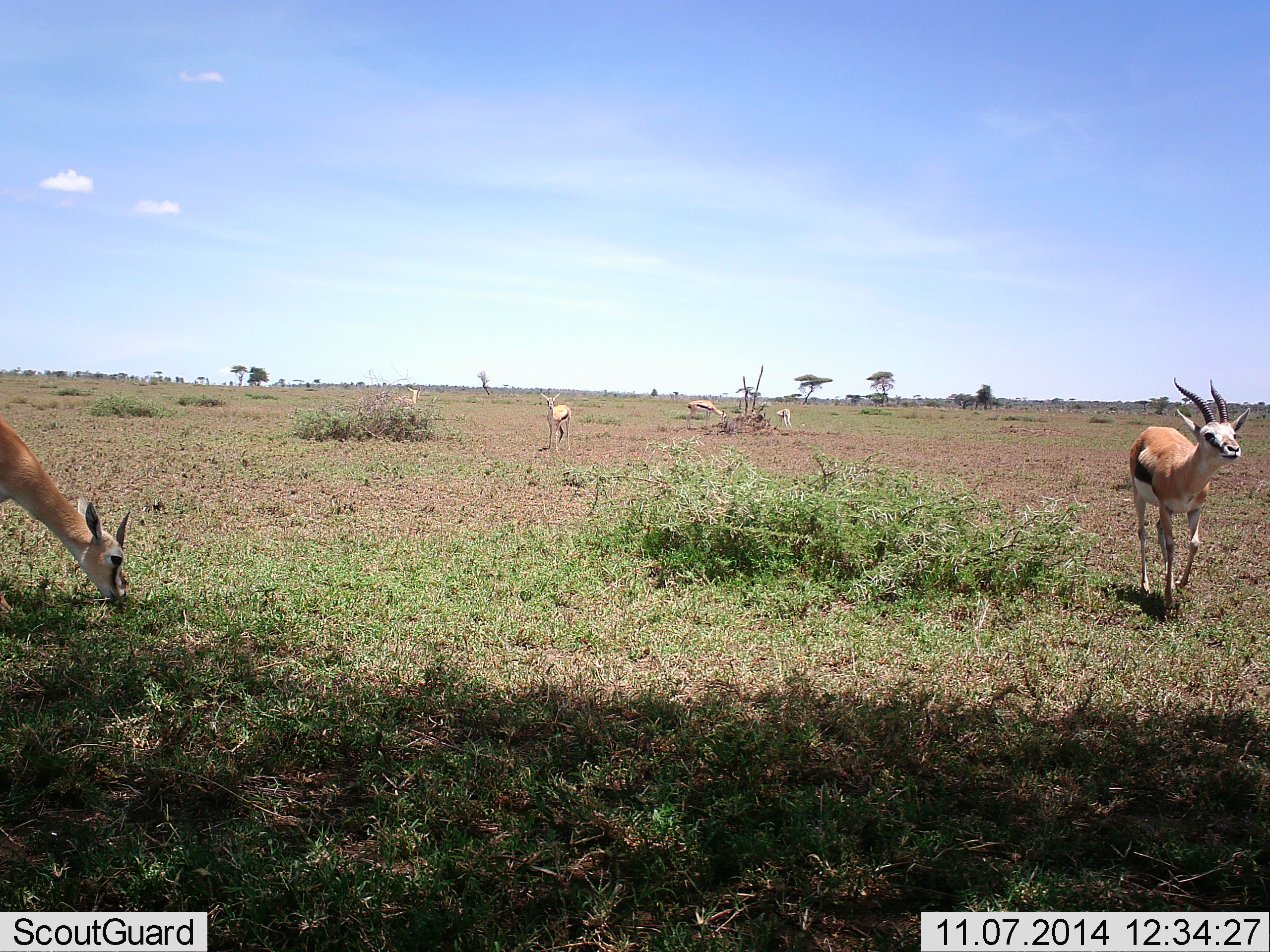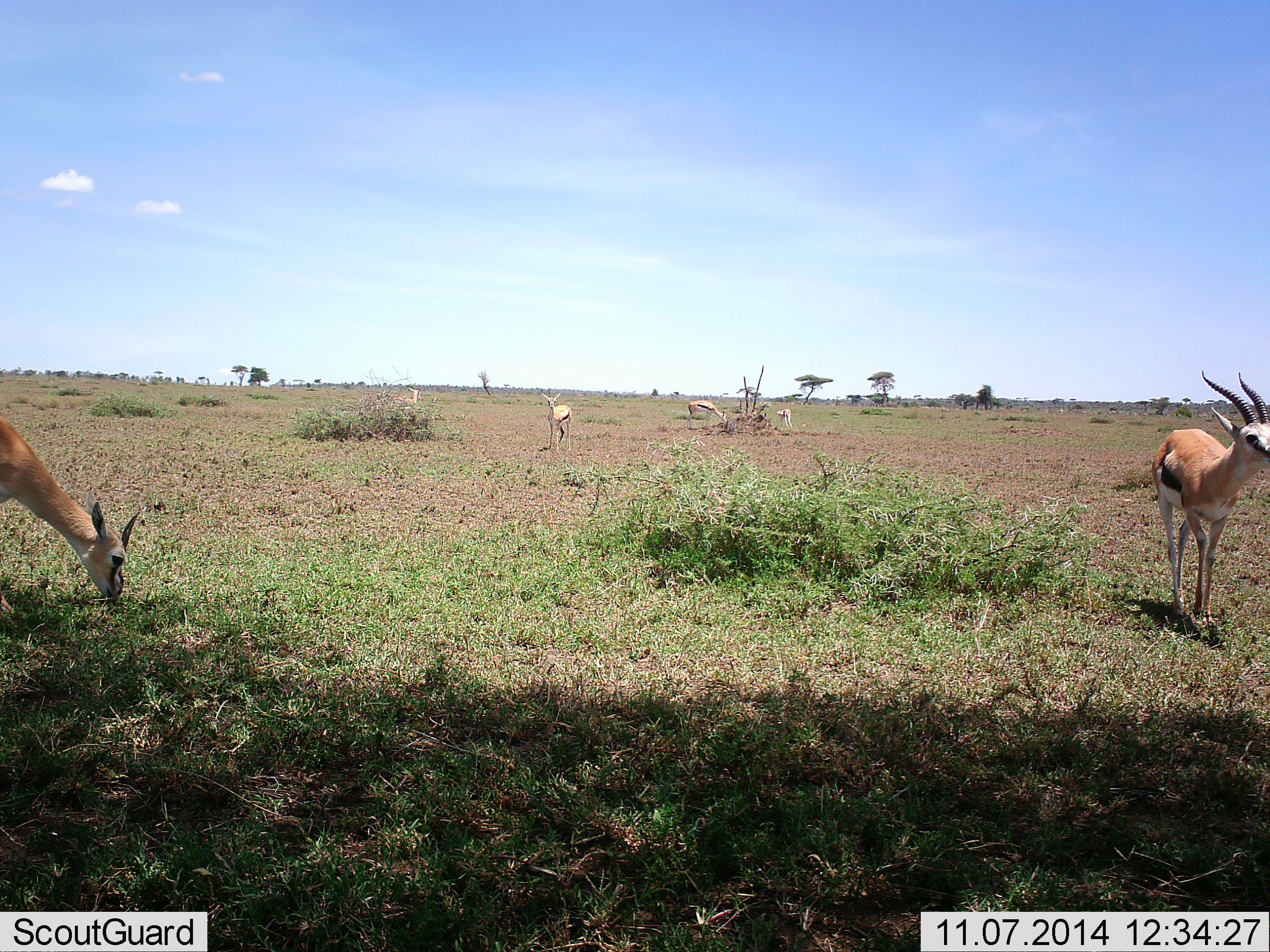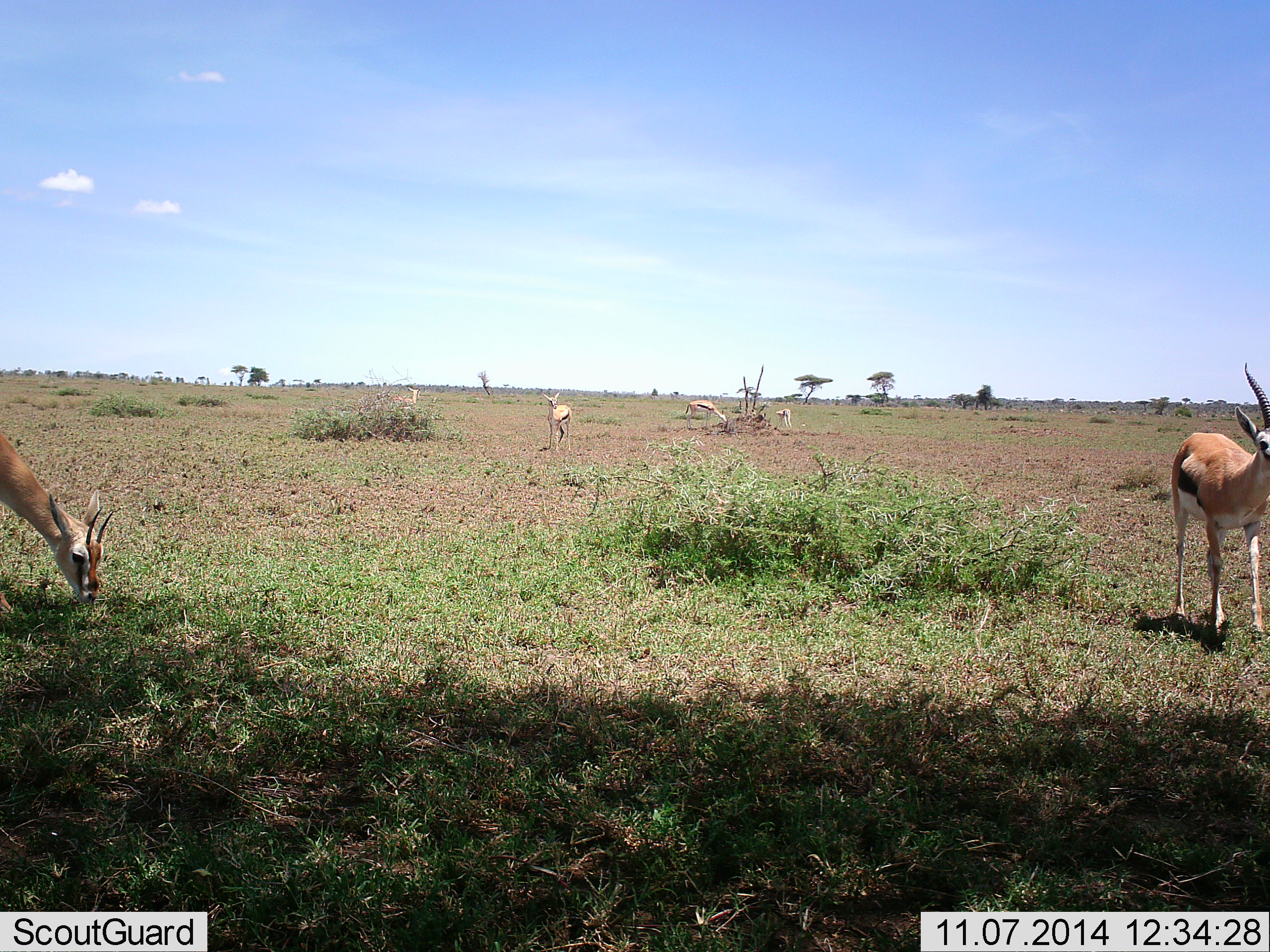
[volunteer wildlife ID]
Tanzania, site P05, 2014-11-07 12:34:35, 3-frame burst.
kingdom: Animalia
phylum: Chordata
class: Mammalia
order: Artiodactyla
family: Bovidae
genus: Eudorcas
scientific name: Eudorcas thomsonii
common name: thomson's gazelle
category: gazellethomsons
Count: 6.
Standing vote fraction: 60%.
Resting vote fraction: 0%.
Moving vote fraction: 90%.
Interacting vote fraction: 0%.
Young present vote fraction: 10%.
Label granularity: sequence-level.